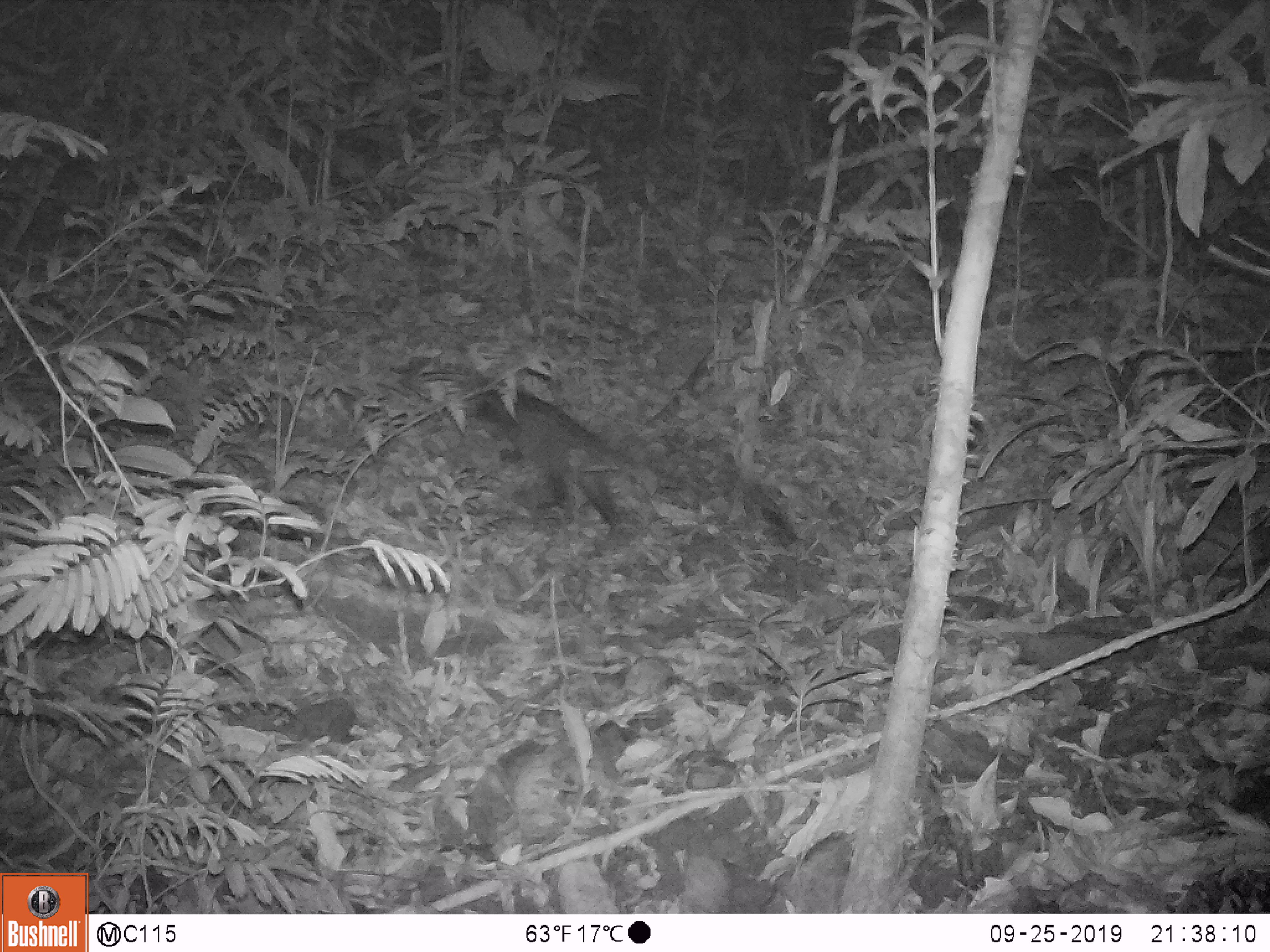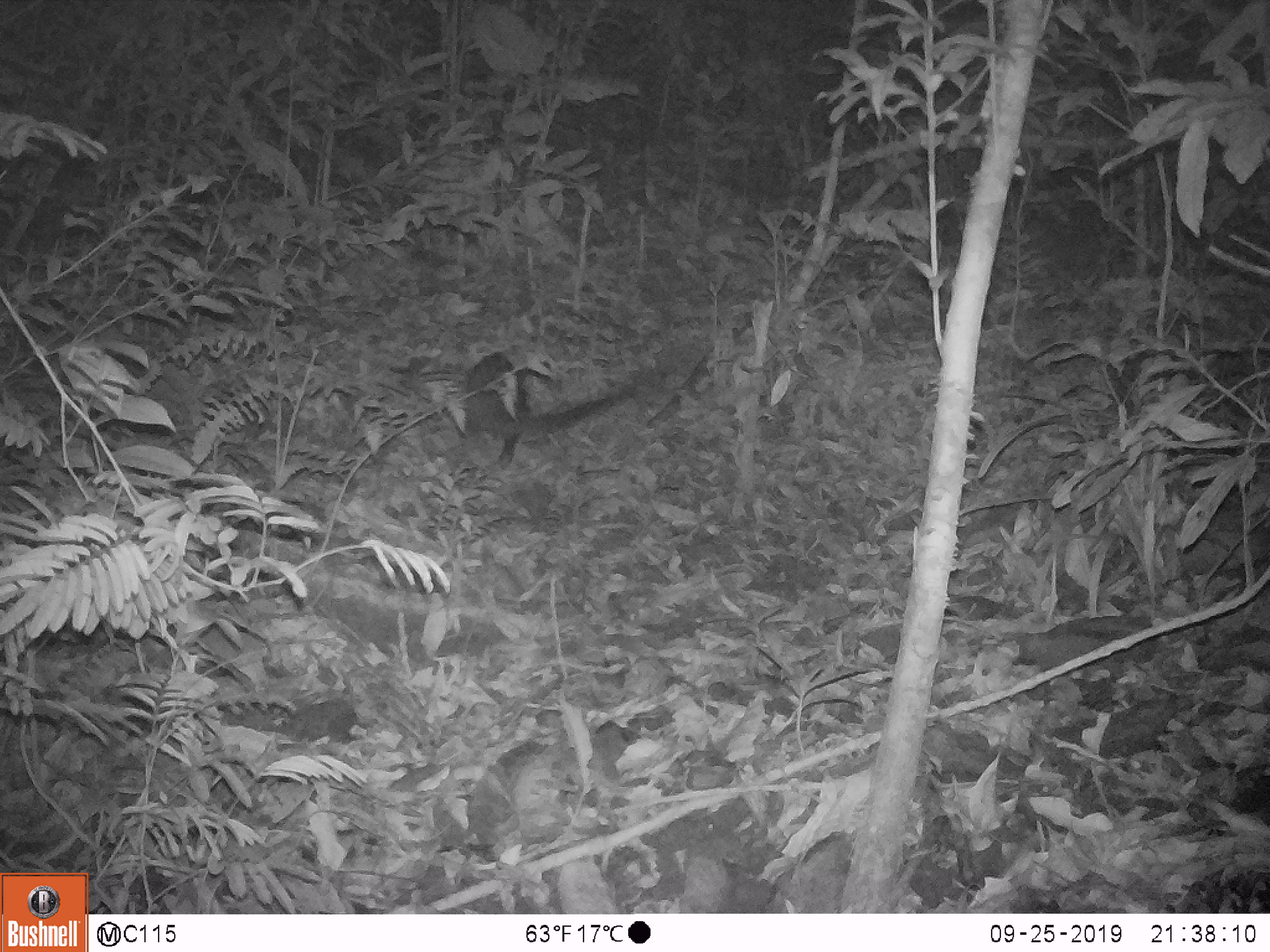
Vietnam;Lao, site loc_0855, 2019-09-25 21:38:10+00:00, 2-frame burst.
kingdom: Animalia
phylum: Chordata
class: Mammalia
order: Carnivora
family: Viverridae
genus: Paradoxurus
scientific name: Paradoxurus hermaphroditus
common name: common palm civet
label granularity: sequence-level